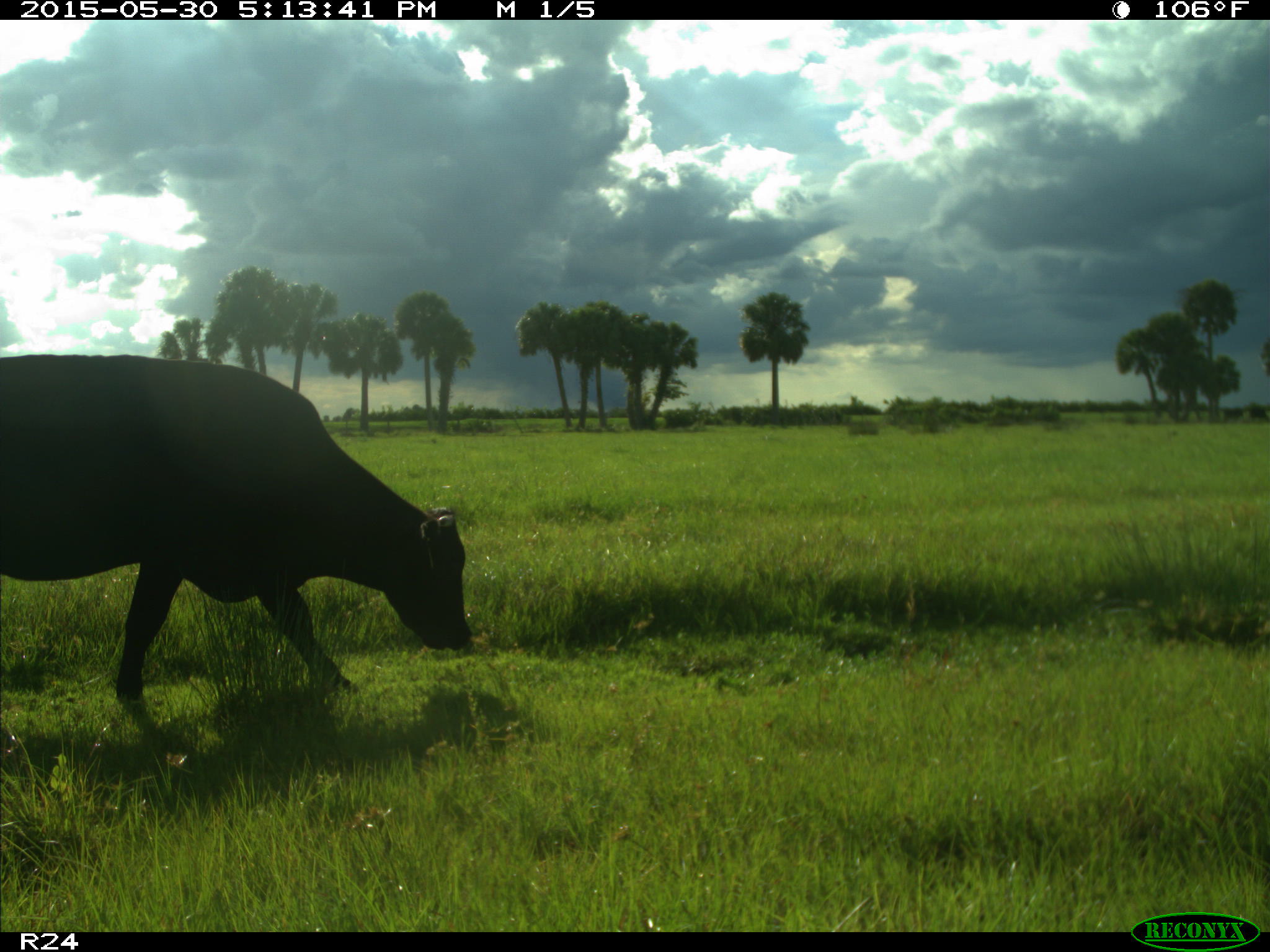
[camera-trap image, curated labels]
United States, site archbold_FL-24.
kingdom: Animalia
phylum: Chordata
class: Mammalia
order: Artiodactyla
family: Bovidae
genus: Bos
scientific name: Bos taurus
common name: domestic cow